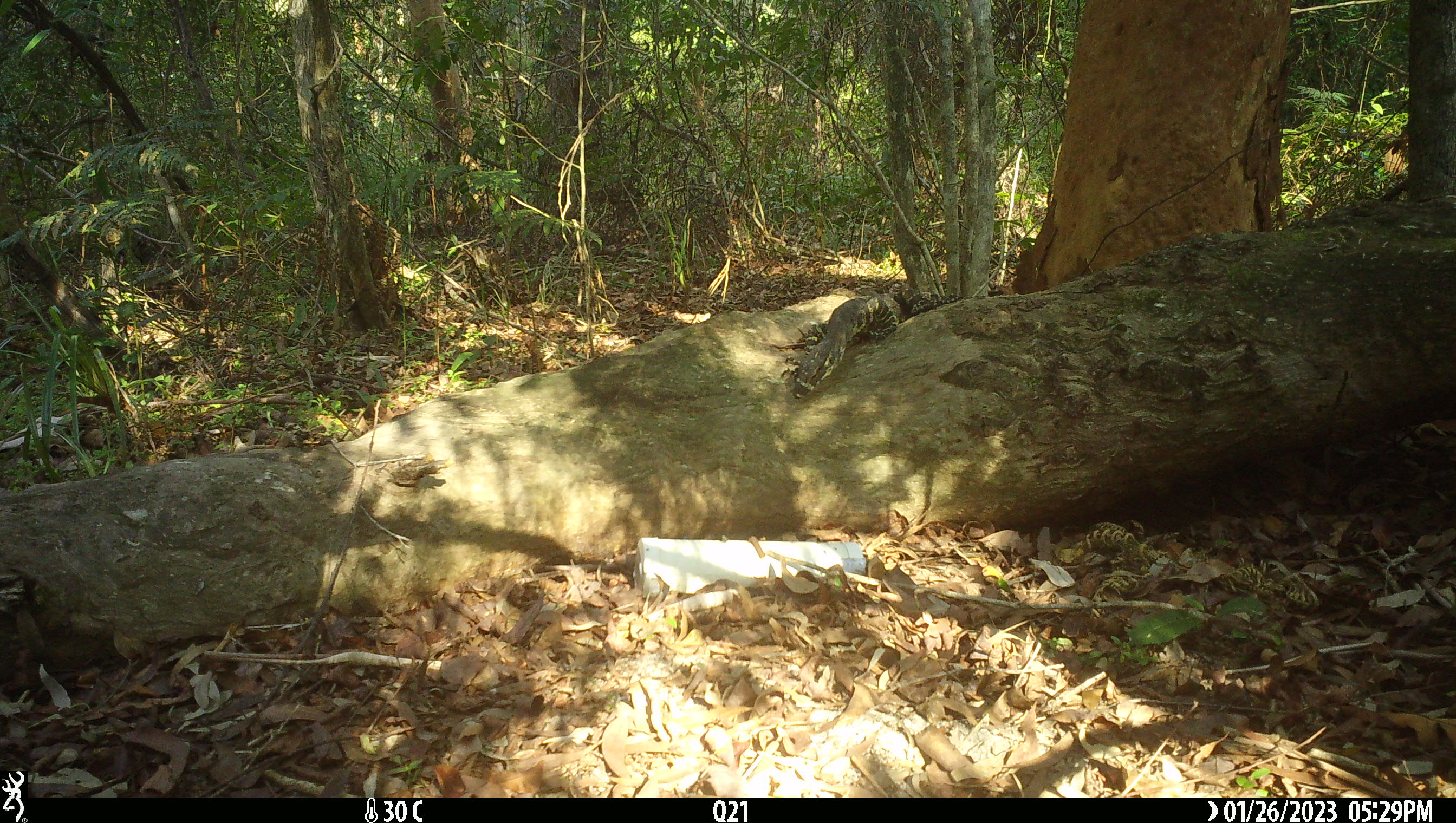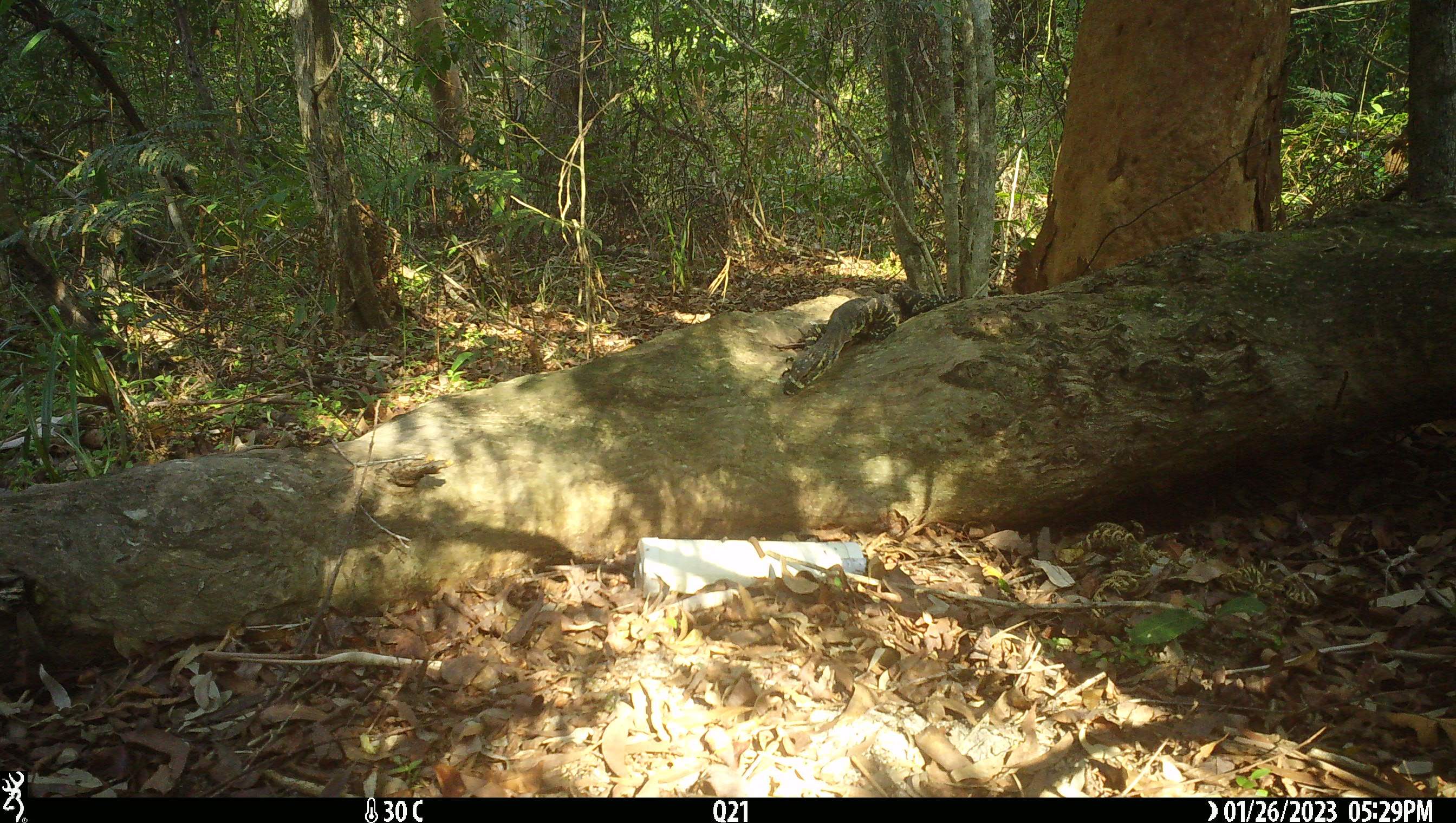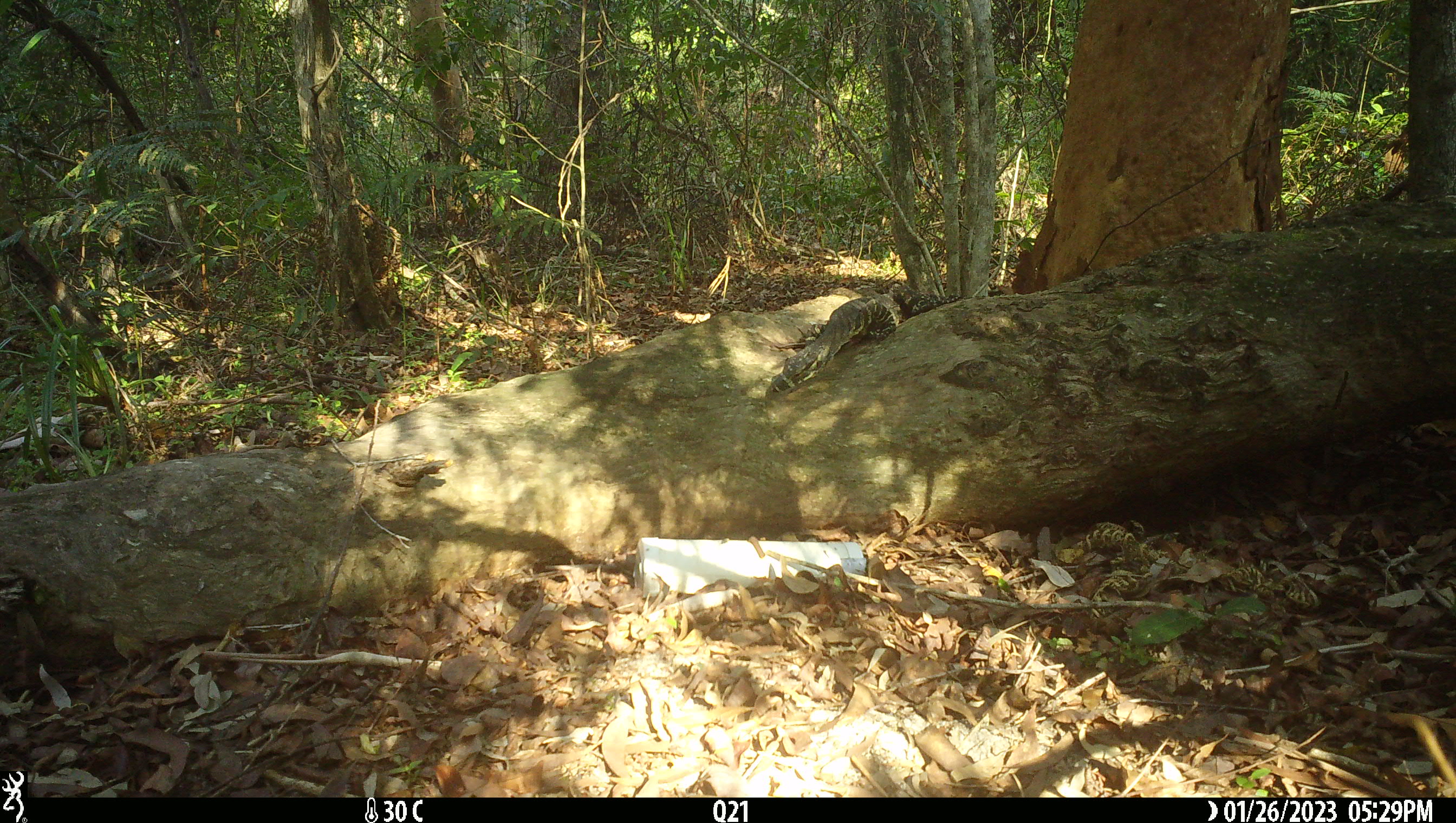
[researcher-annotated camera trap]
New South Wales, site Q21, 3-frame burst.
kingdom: Animalia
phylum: Chordata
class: Reptilia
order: Squamata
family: Varanidae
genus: Varanus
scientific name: Varanus varius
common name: lace monitor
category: goanna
Goanna (lace monitor) (Varanus varius).